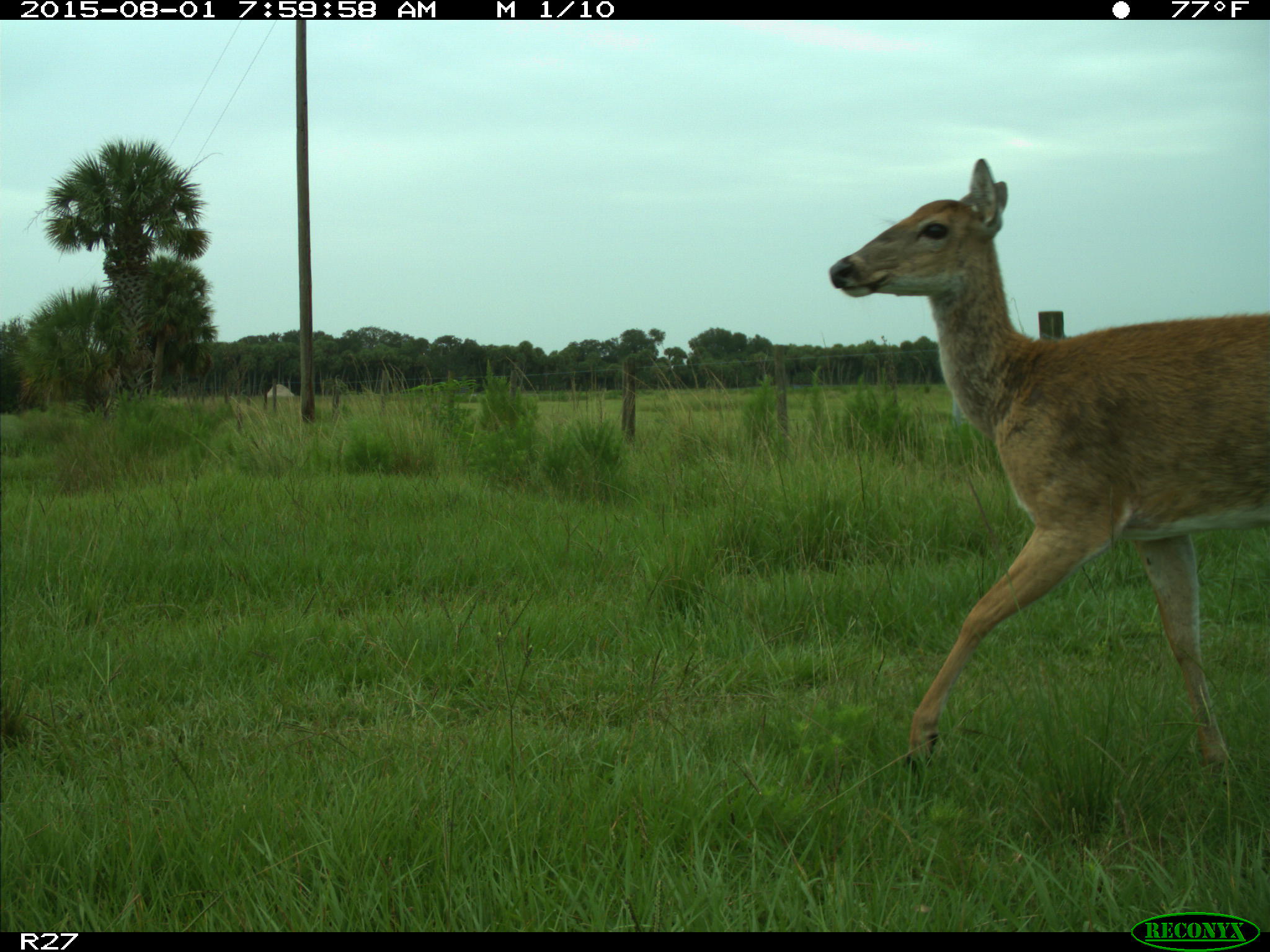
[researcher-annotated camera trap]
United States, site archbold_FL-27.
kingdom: Animalia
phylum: Chordata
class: Mammalia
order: Artiodactyla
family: Cervidae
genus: Odocoileus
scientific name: Odocoileus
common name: deer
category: unidentified deer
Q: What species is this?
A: Unidentified deer (deer) (Odocoileus).